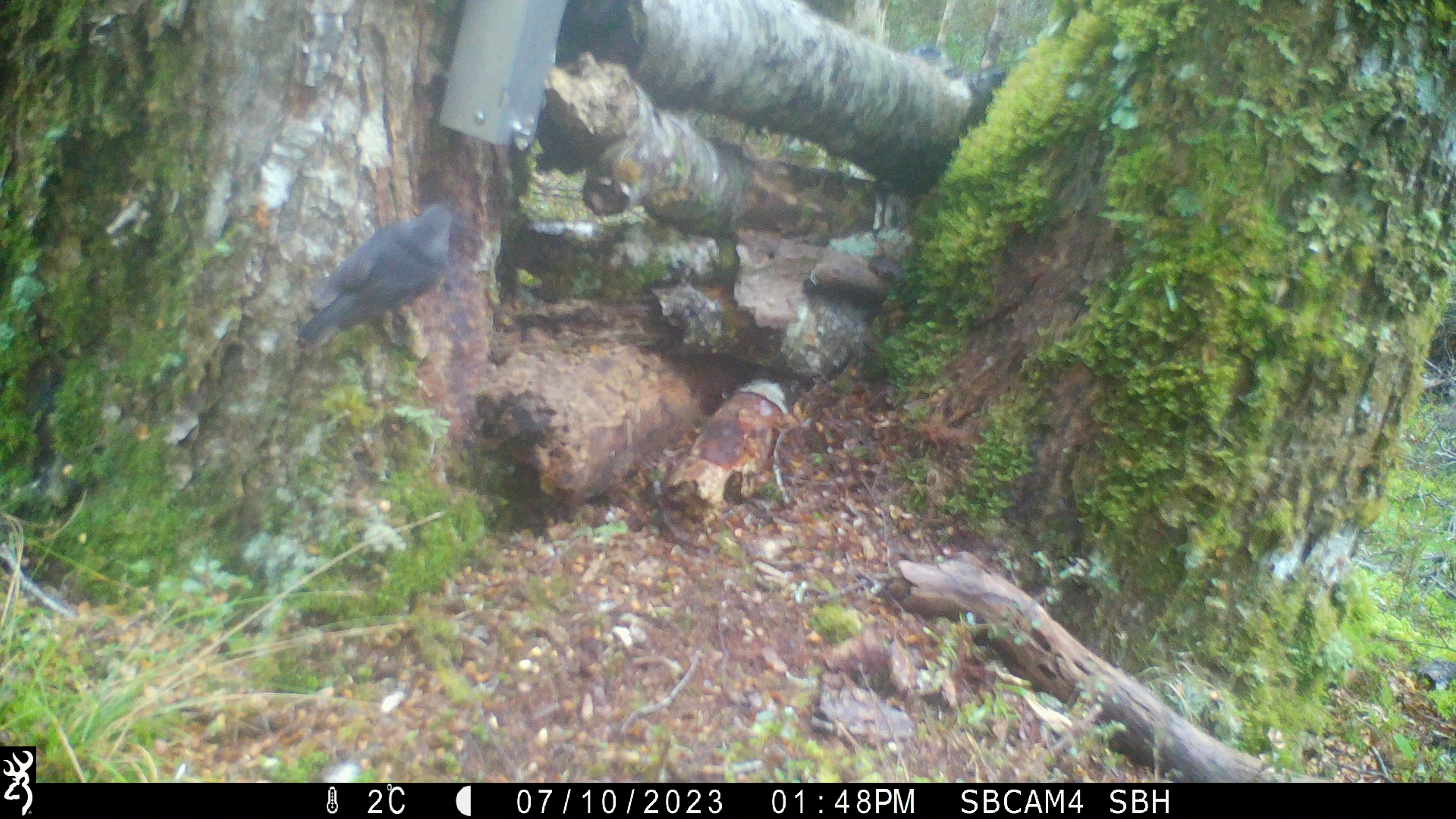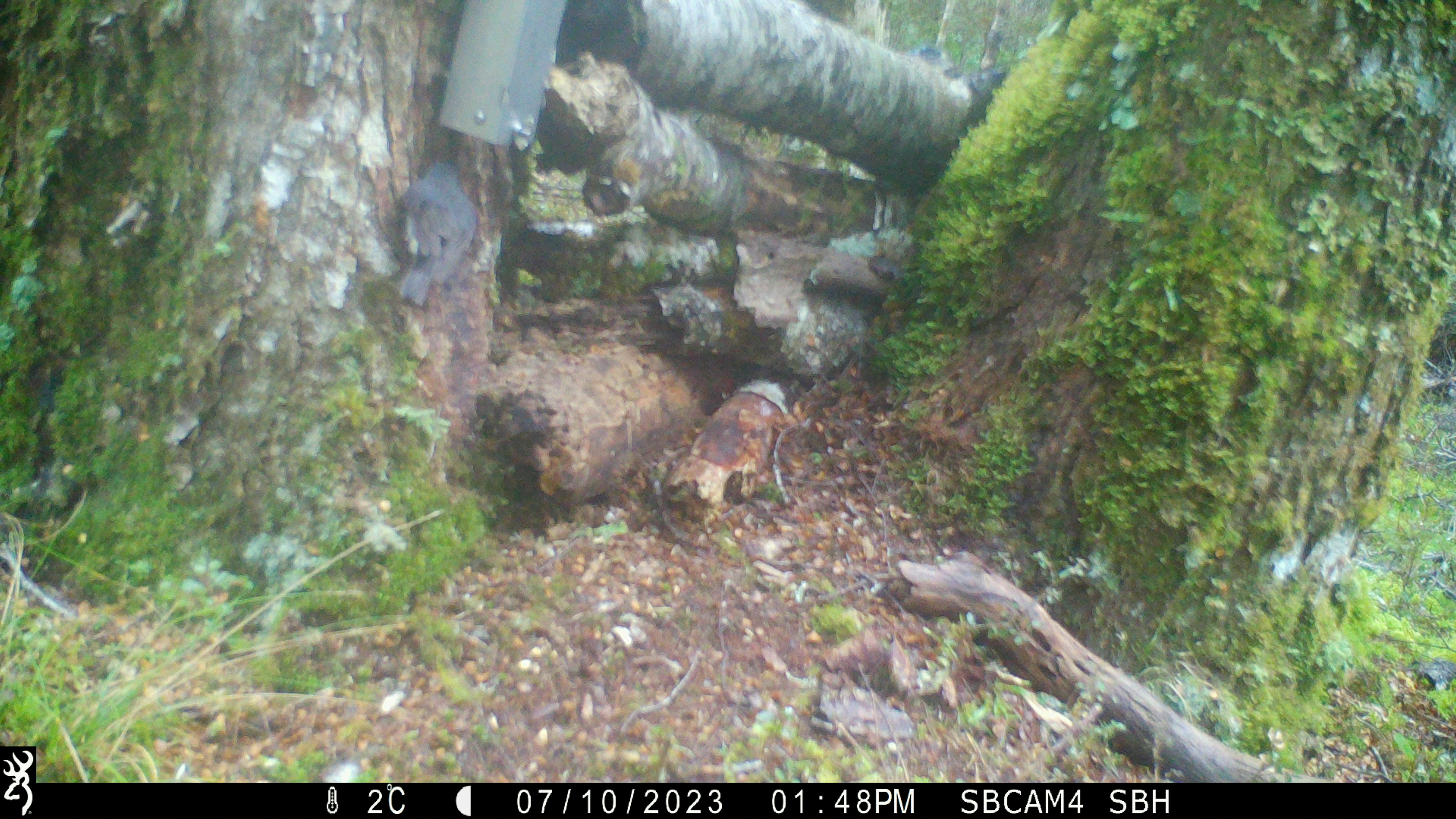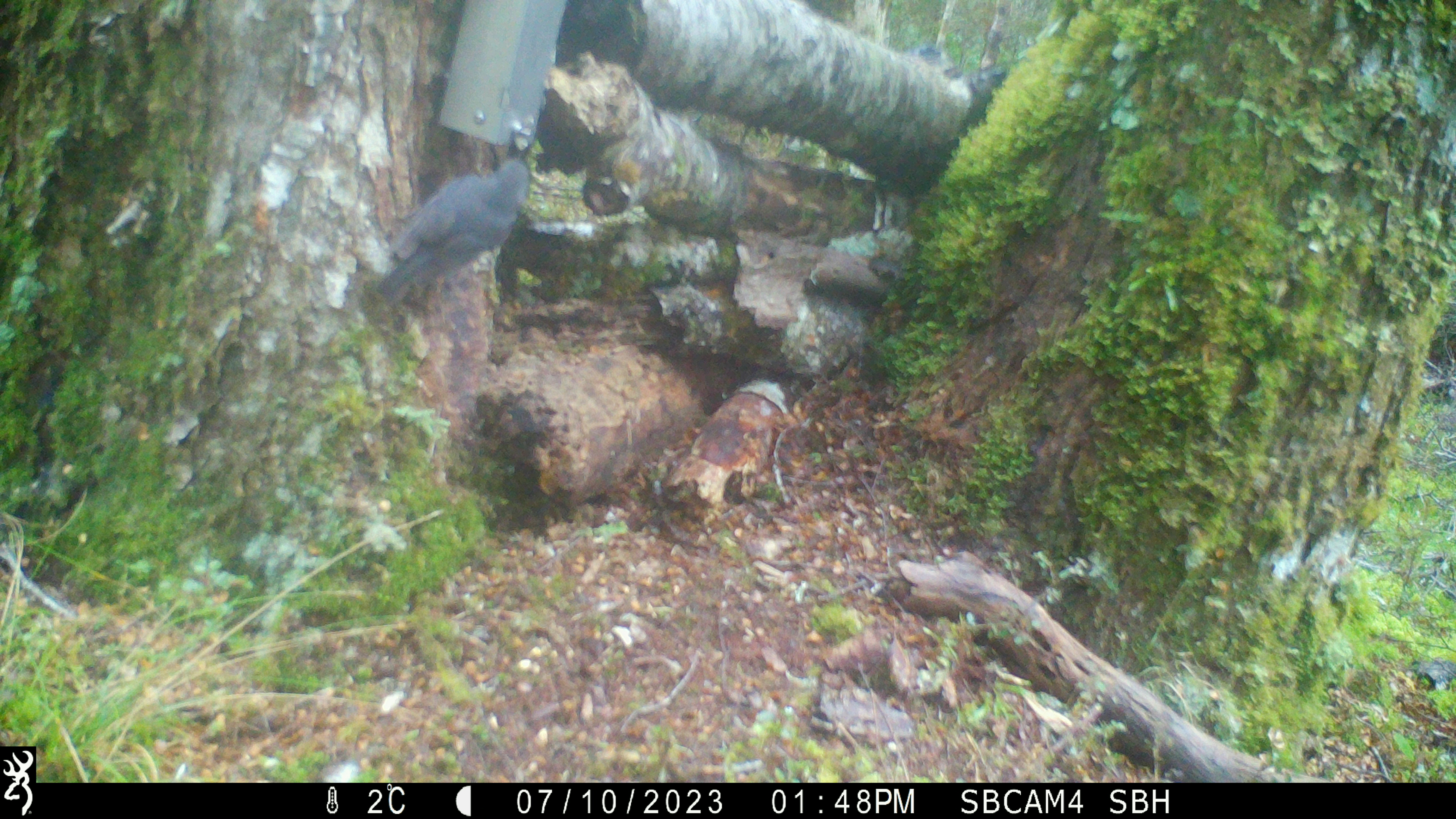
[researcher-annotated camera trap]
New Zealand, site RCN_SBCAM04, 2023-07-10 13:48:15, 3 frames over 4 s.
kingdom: Animalia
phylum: Chordata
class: Aves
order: Passeriformes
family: Petroicidae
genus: Petroica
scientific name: Petroica australis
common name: new zealand robin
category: robin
Robin (new zealand robin) (Petroica australis).